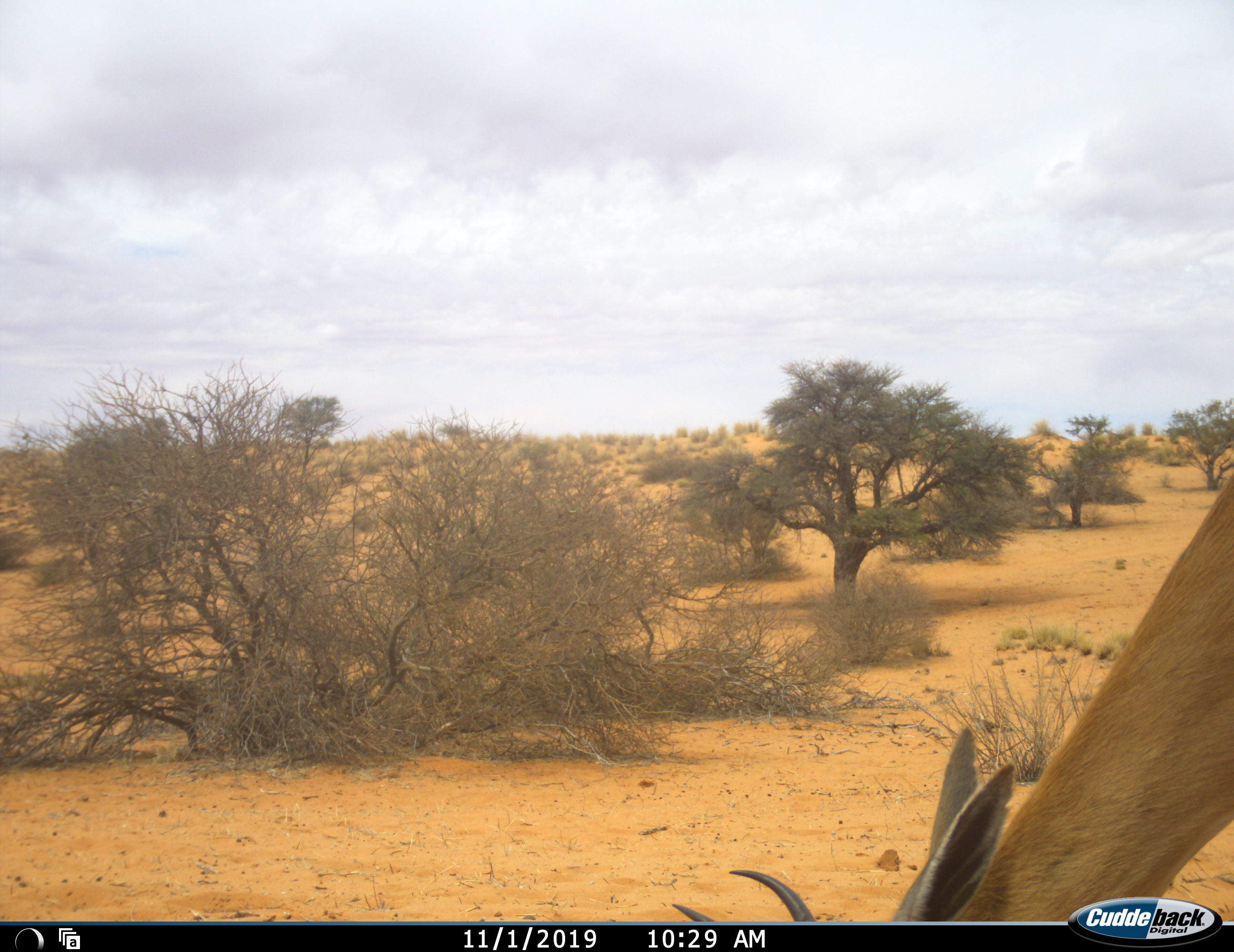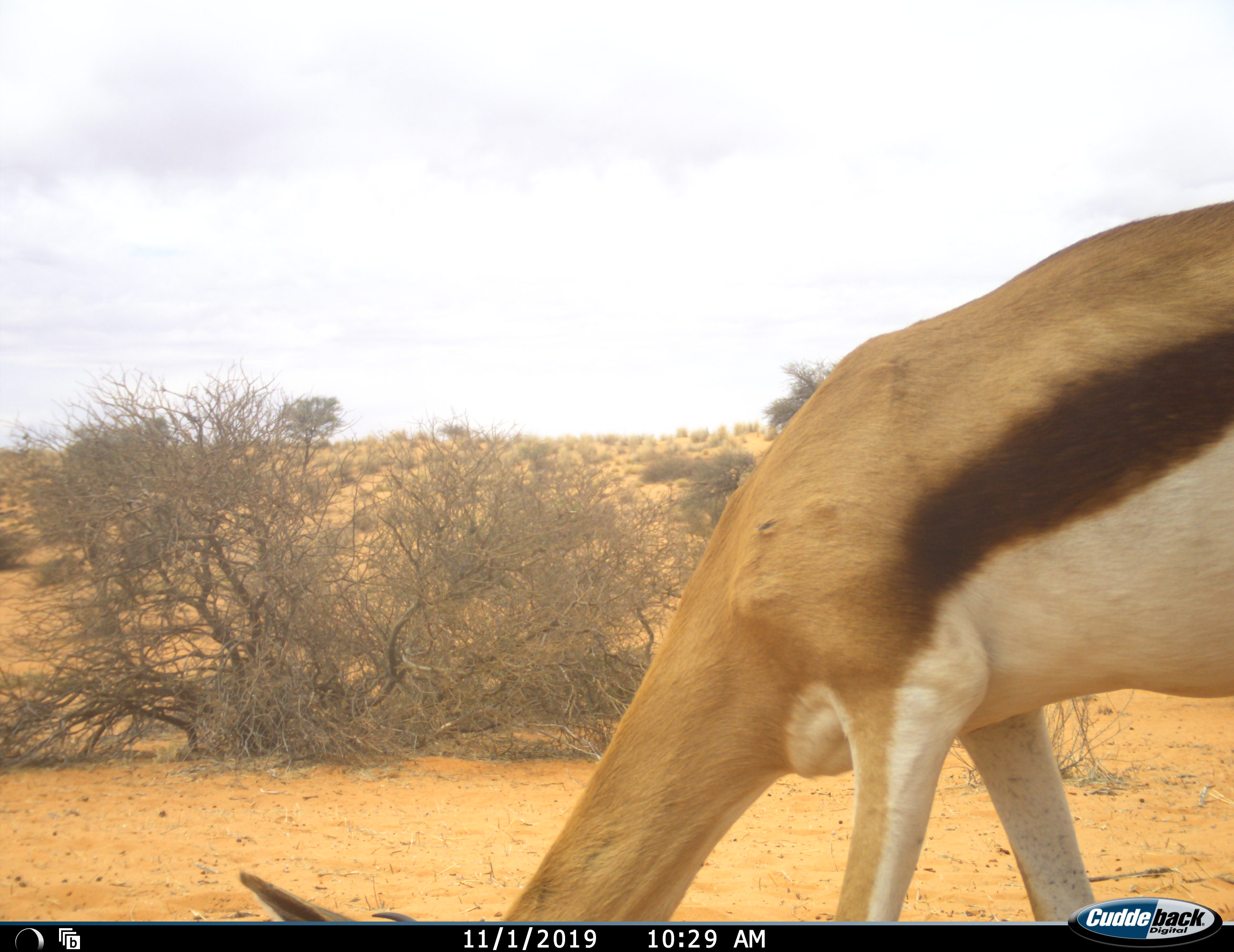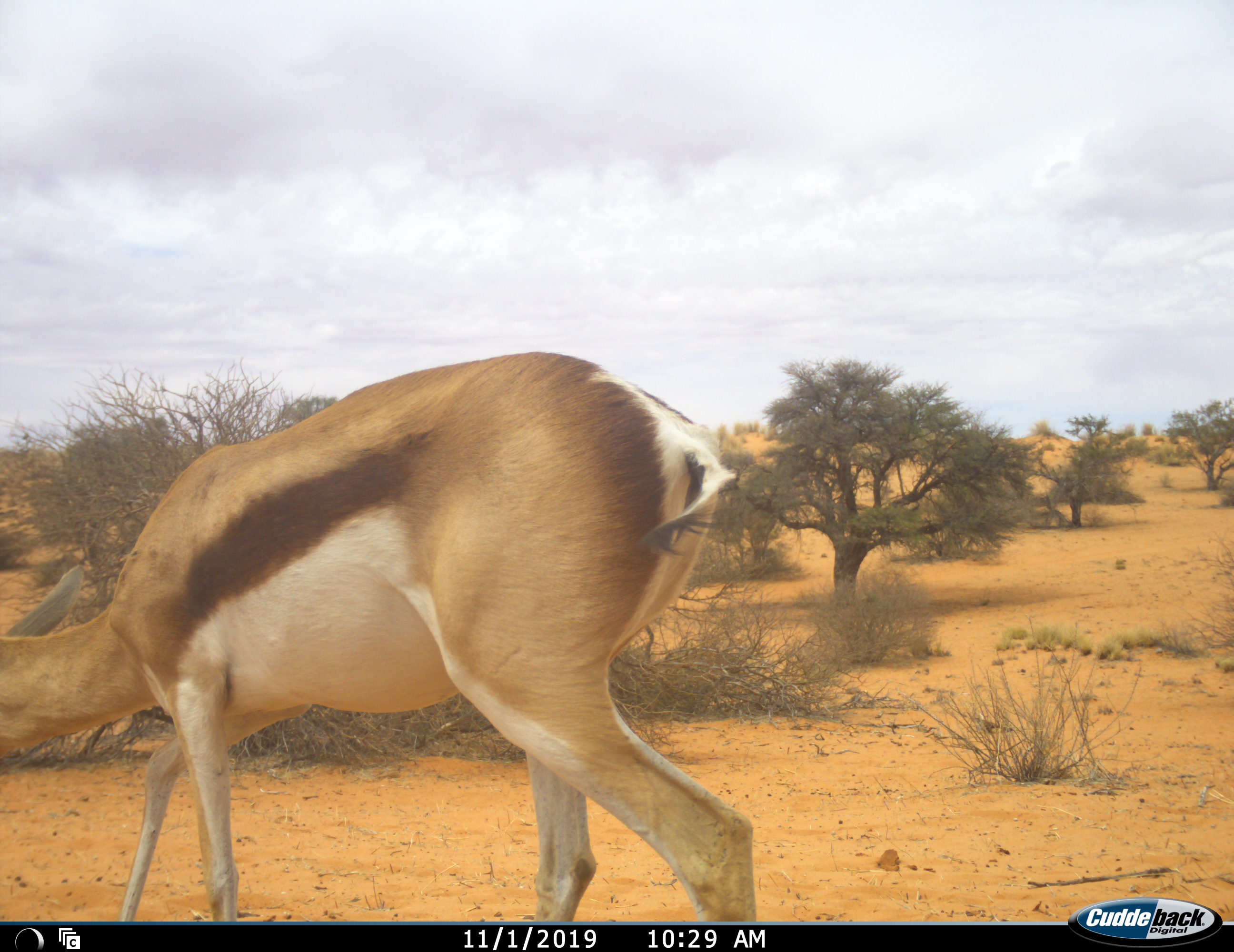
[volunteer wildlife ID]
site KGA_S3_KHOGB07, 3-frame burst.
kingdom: Animalia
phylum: Chordata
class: Mammalia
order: Artiodactyla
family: Bovidae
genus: Antidorcas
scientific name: Antidorcas marsupialis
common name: springbok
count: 1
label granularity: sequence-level